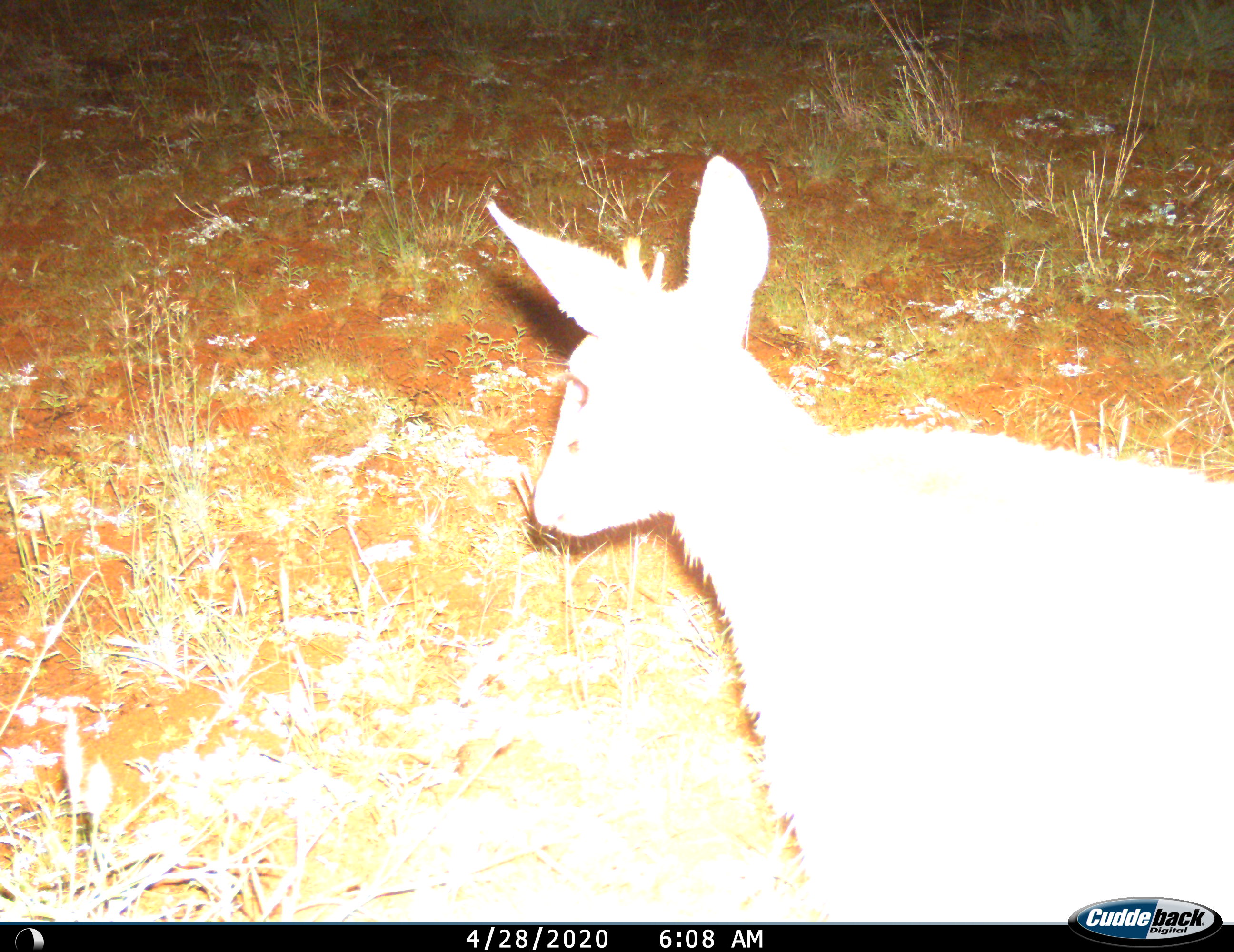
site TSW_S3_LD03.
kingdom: Animalia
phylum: Chordata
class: Mammalia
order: Artiodactyla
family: Bovidae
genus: Sylvicapra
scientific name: Sylvicapra grimmia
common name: common duiker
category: duikercommongrey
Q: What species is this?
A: Duikercommongrey (common duiker) (Sylvicapra grimmia).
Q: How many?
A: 1.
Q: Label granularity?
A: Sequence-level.